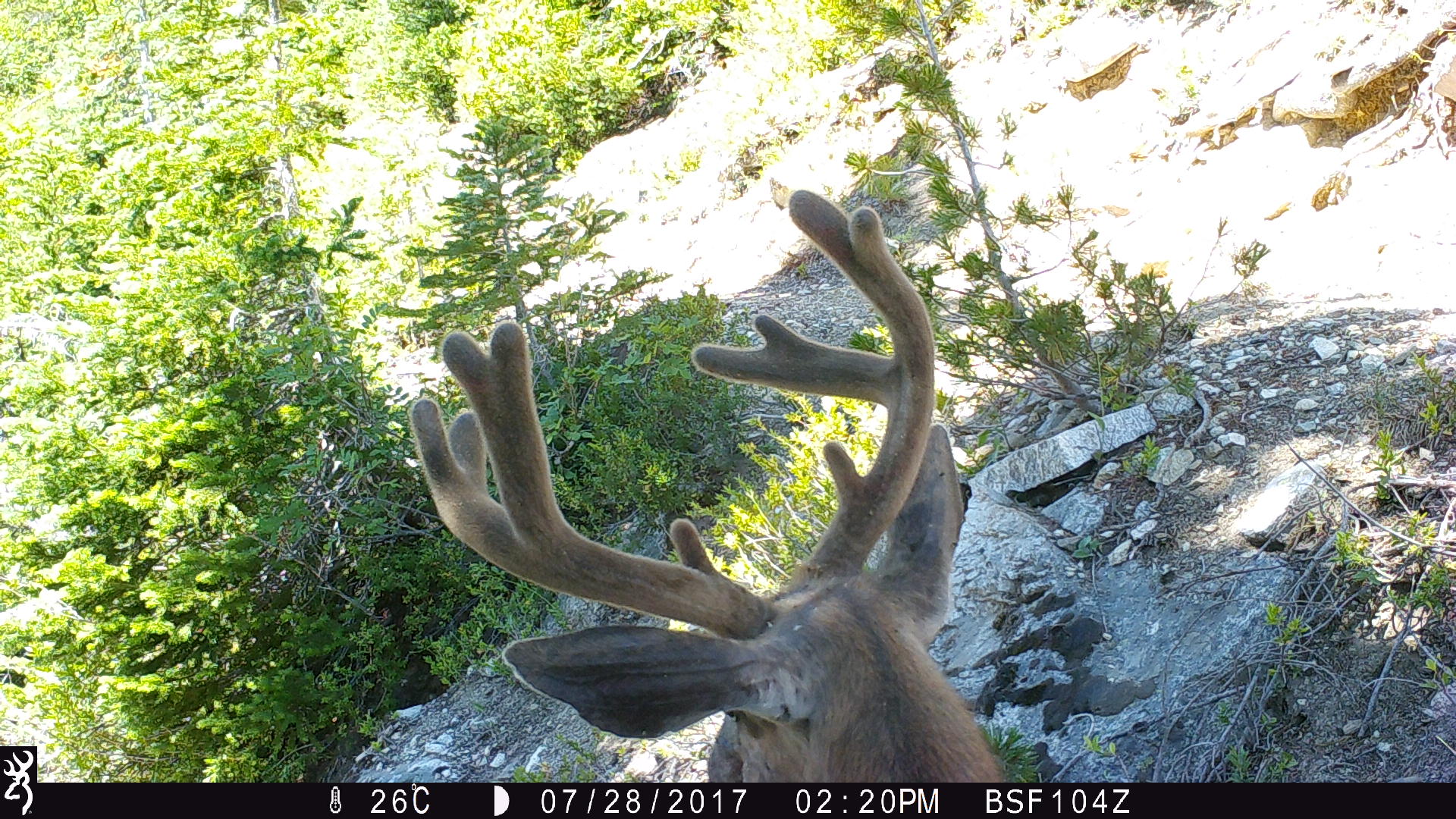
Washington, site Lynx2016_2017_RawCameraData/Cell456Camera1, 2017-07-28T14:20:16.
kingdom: Animalia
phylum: Chordata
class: Mammalia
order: Artiodactyla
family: Cervidae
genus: Odocoileus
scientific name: Odocoileus hemionus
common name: mule deer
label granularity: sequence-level